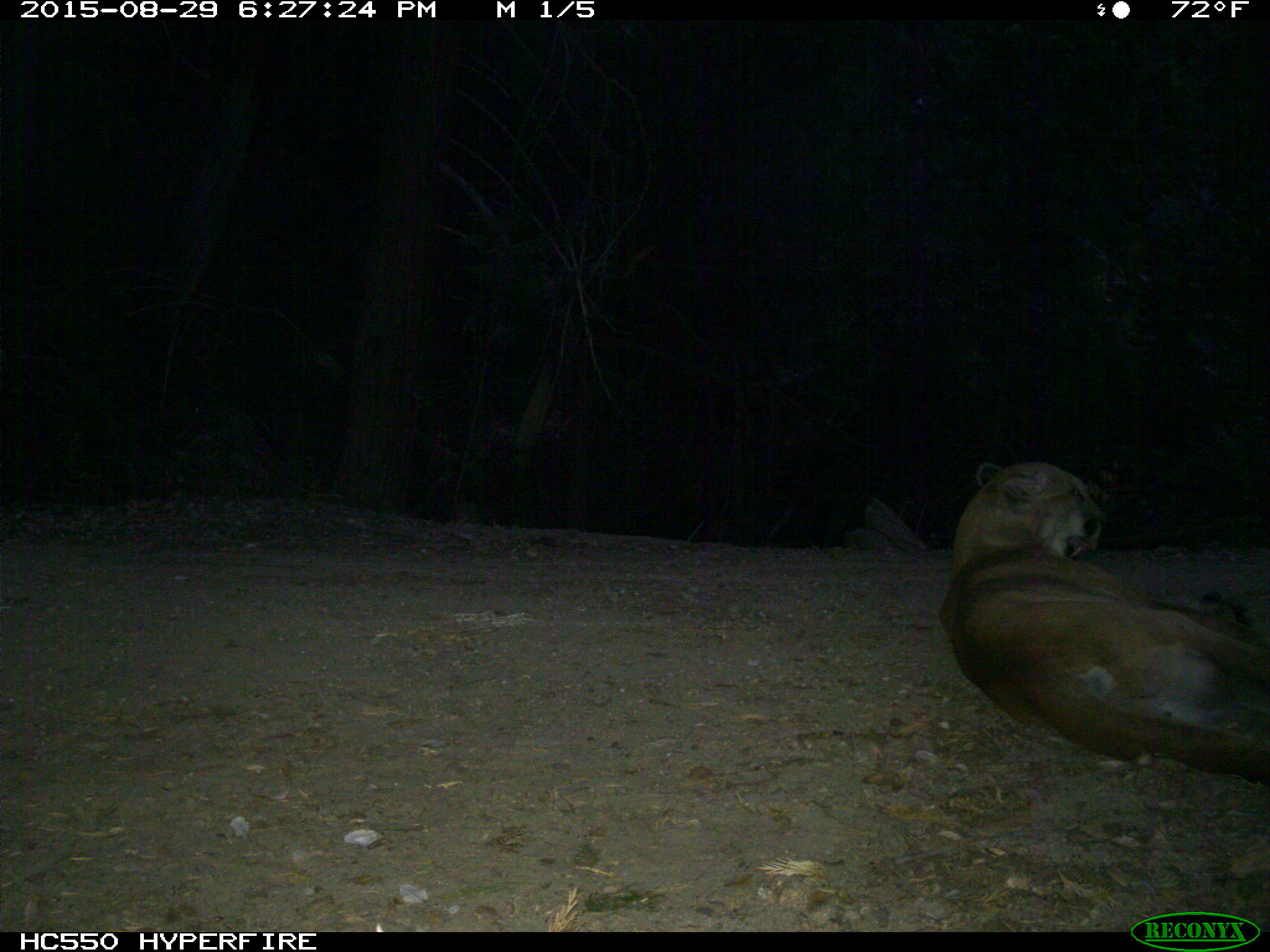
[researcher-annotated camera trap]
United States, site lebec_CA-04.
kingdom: Animalia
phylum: Chordata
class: Mammalia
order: Carnivora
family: Felidae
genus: Puma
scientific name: Puma concolor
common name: mountain lion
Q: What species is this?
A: Puma concolor (mountain lion).